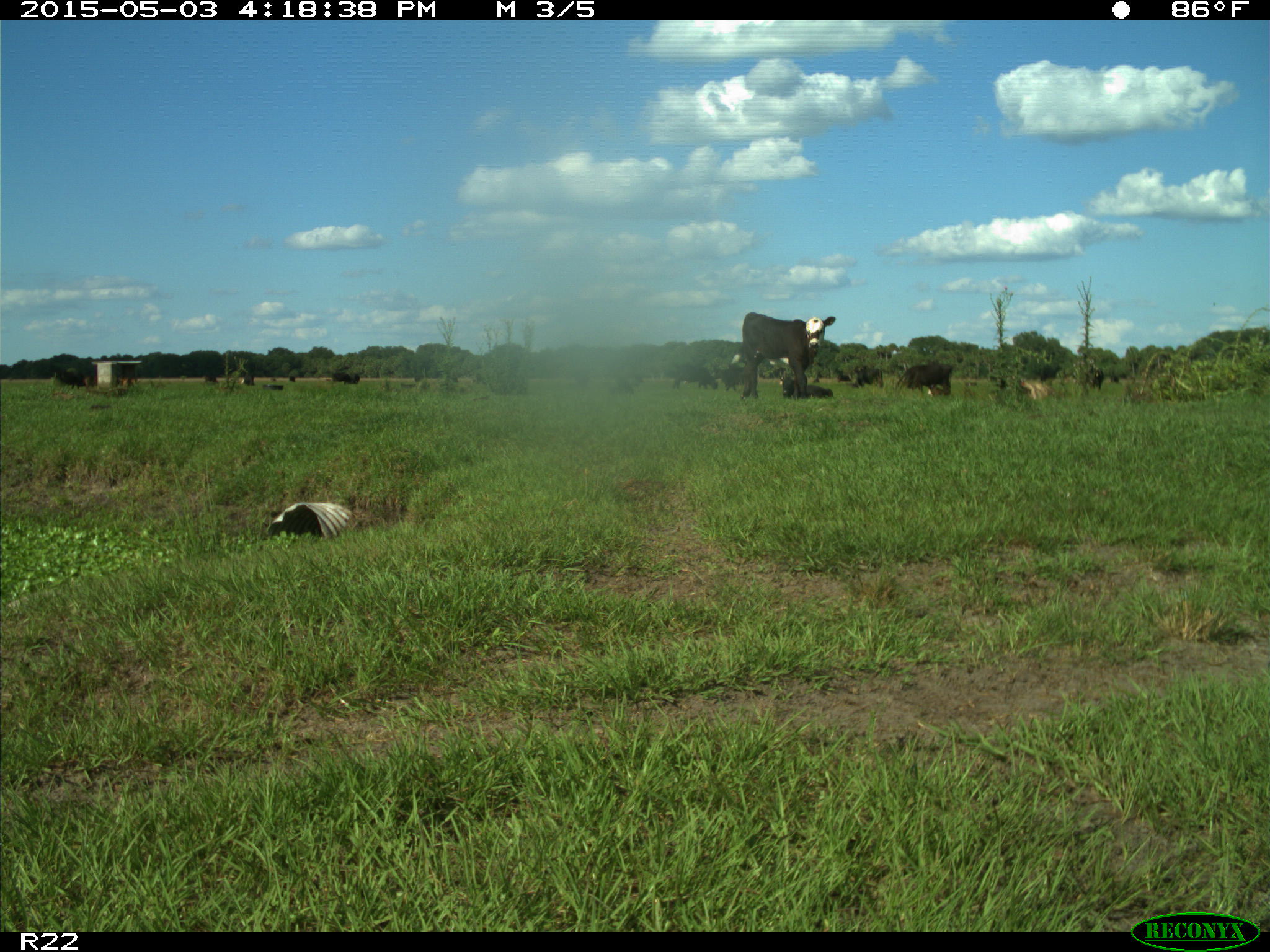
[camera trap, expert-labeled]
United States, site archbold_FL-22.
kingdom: Animalia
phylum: Chordata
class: Mammalia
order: Artiodactyla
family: Bovidae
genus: Bos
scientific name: Bos taurus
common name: domestic cow